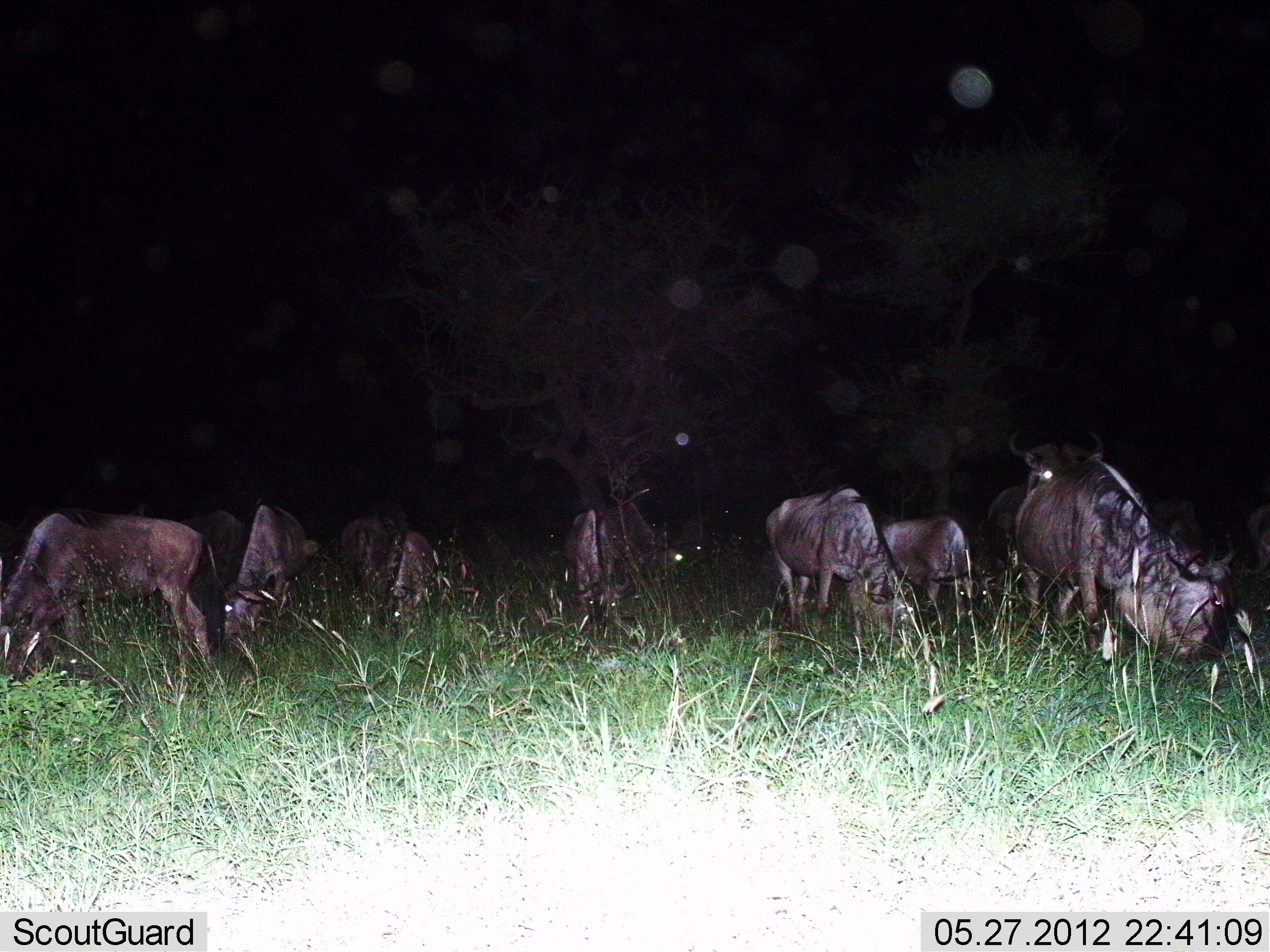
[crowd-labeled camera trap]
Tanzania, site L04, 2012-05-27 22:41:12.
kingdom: Animalia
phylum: Chordata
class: Mammalia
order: Artiodactyla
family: Bovidae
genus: Connochaetes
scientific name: Connochaetes taurinus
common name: blue wildebeest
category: wildebeest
Wildebeest (blue wildebeest) (Connochaetes taurinus), count 11-50. Behavior (volunteer vote fractions): standing 50%, resting 0%, moving 0%, interacting 0%. Young present (vote fraction): 10%. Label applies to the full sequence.